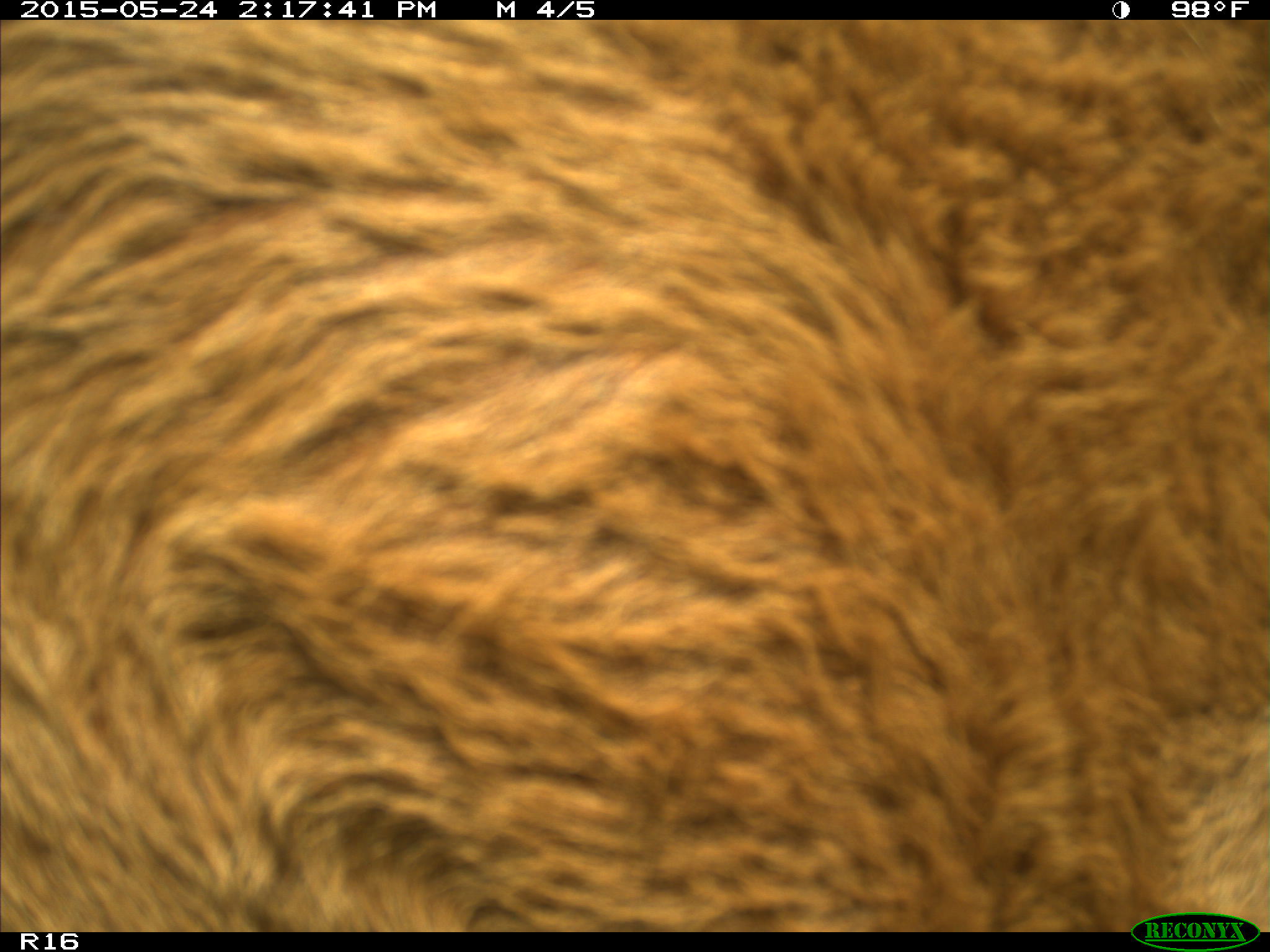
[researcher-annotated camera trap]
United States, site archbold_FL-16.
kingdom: Animalia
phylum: Chordata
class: Mammalia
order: Artiodactyla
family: Bovidae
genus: Bos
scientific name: Bos taurus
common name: domestic cow